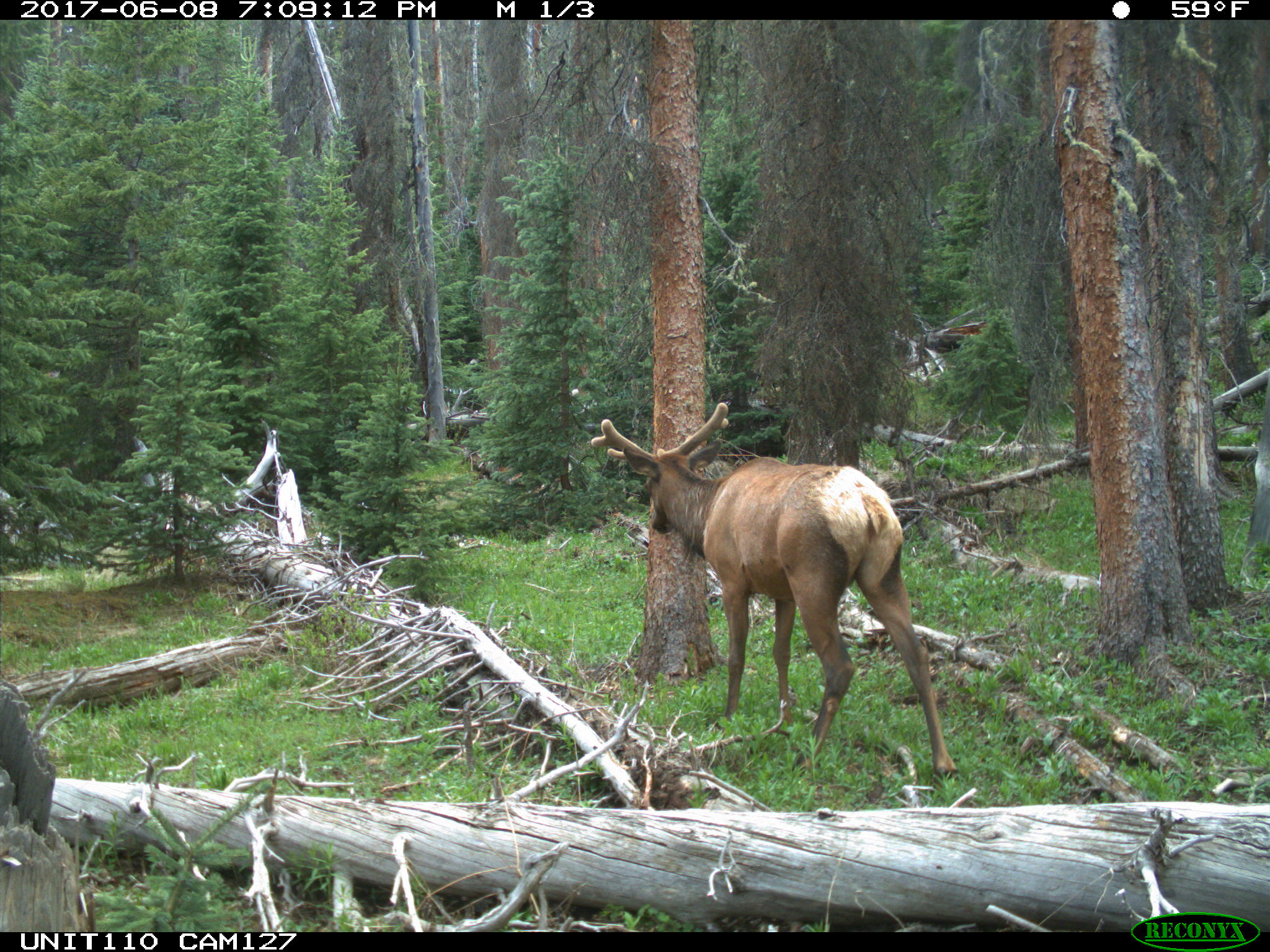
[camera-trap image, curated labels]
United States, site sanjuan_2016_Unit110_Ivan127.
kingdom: Animalia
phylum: Chordata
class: Mammalia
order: Artiodactyla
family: Cervidae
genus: Cervus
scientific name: Cervus elaphus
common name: red deer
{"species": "Cervus elaphus (red deer)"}